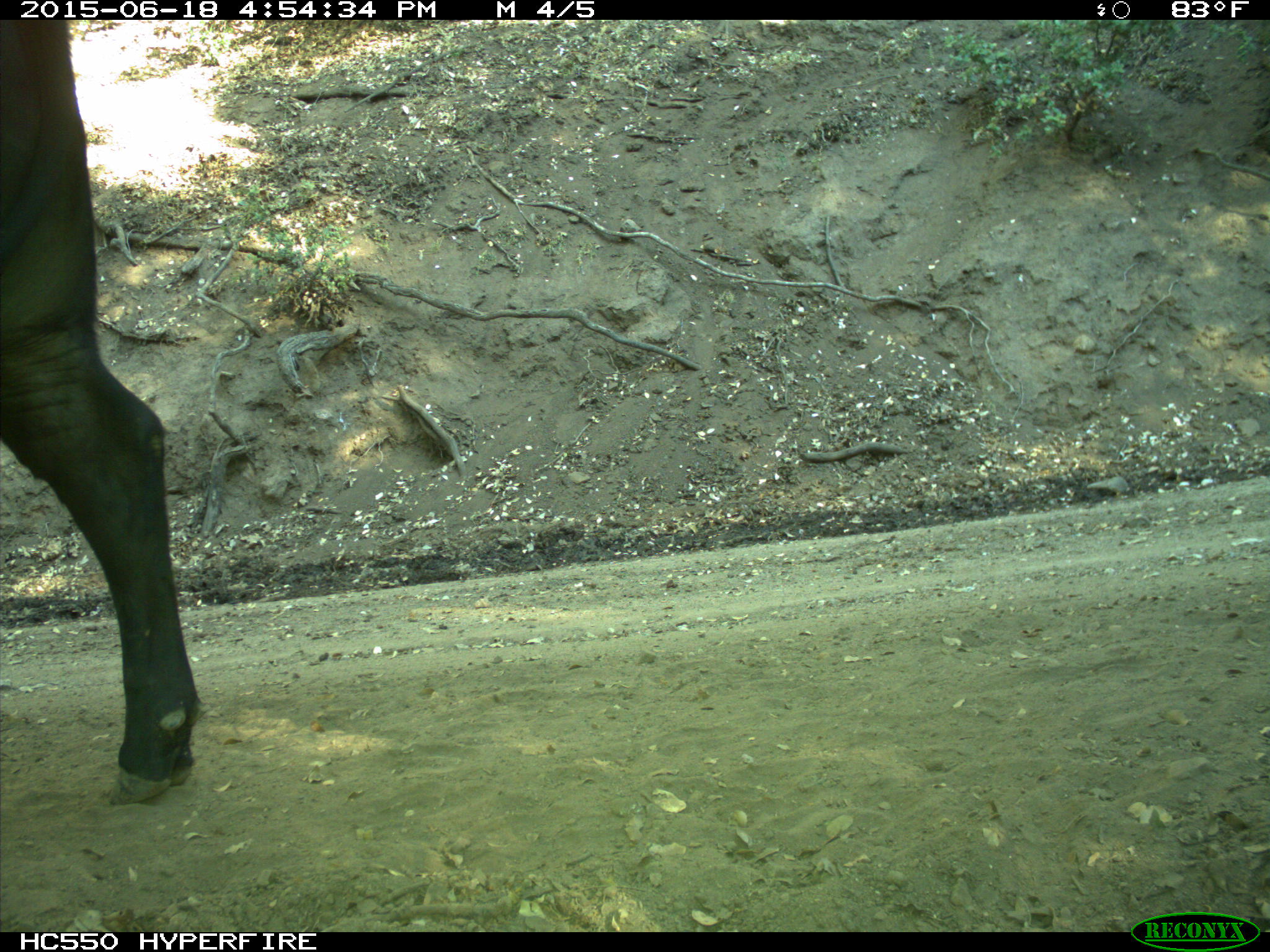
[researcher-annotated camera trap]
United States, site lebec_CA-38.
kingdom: Animalia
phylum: Chordata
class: Mammalia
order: Artiodactyla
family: Bovidae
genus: Bos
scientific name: Bos taurus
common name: domestic cow